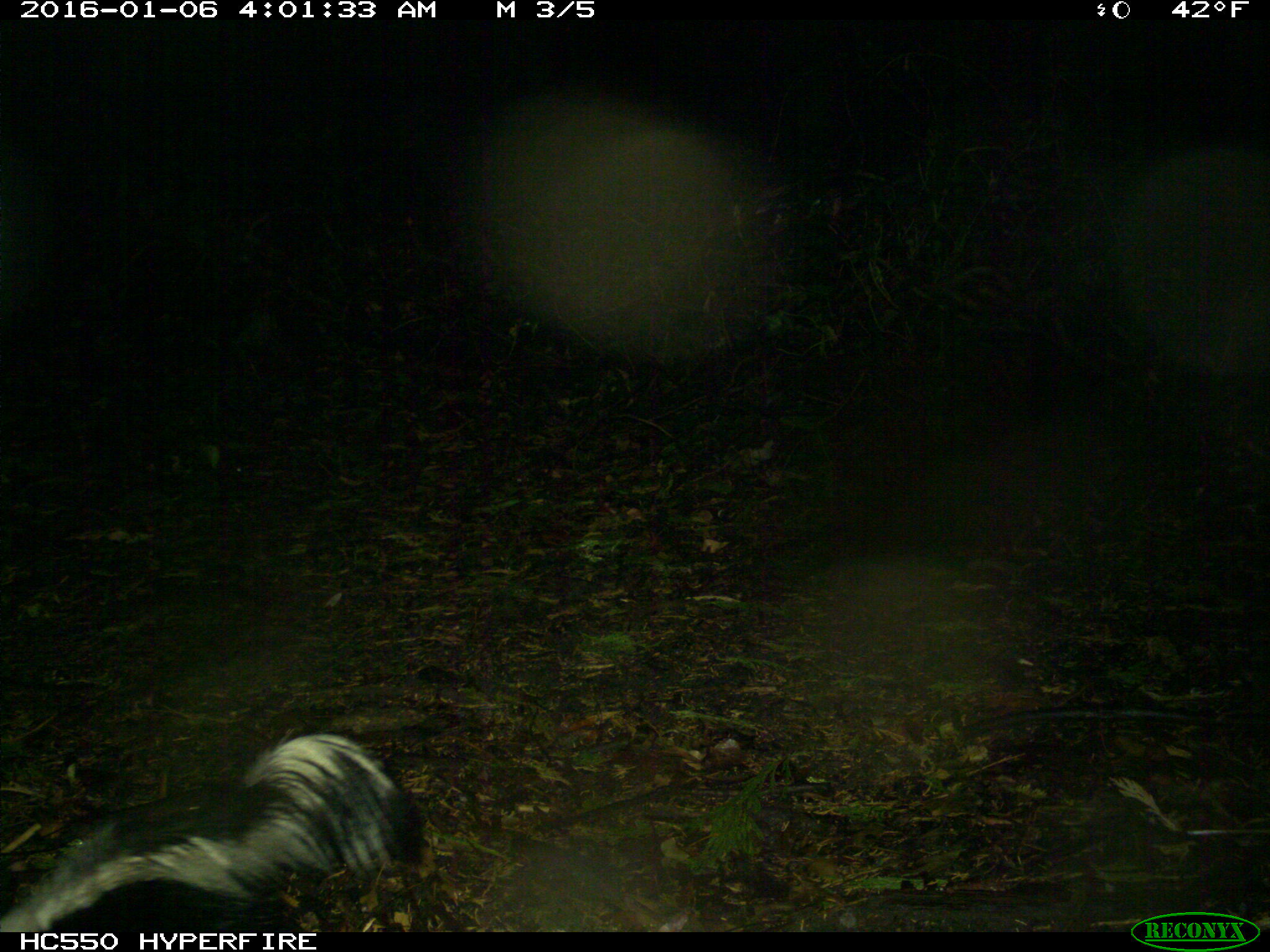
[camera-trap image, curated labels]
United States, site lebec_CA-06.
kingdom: Animalia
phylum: Chordata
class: Mammalia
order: Carnivora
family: Mephitidae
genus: Mephitis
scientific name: Mephitis mephitis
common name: striped skunk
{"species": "Mephitis mephitis (striped skunk)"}